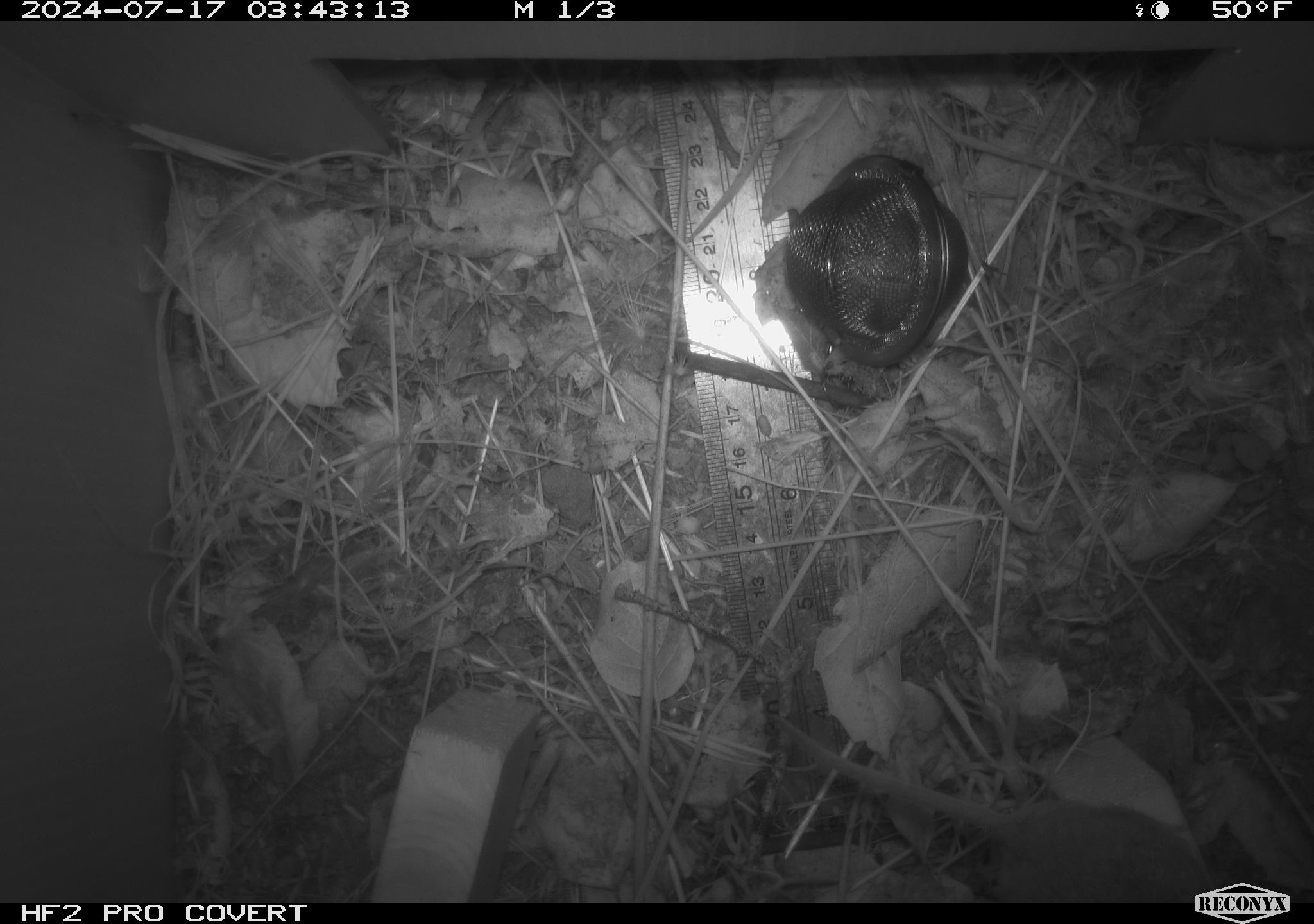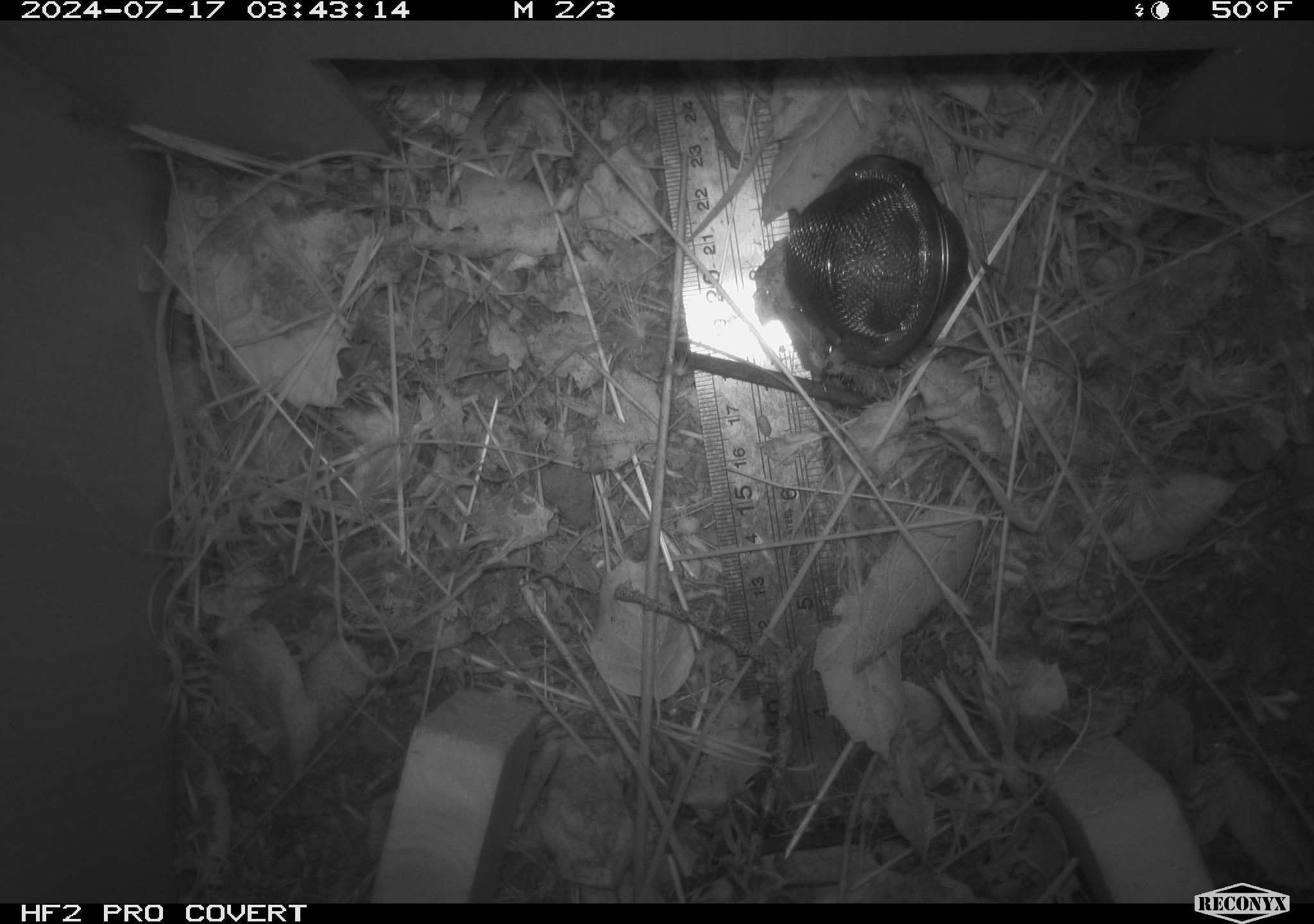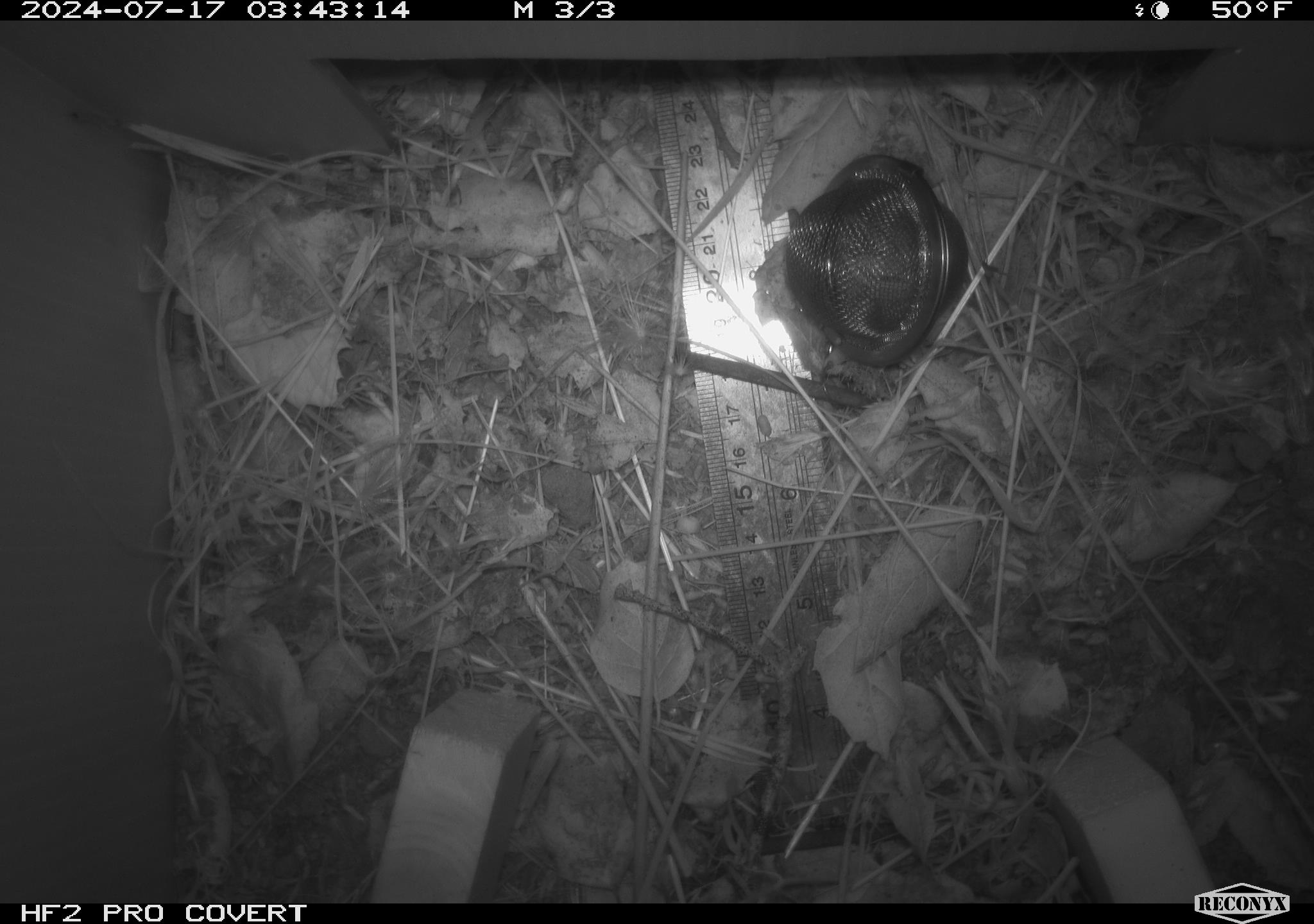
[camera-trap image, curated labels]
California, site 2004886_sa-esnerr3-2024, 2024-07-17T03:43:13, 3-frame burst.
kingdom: Animalia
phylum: Chordata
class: Mammalia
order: Rodentia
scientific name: Rodentia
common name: rodent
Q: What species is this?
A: Rodent (Rodentia).